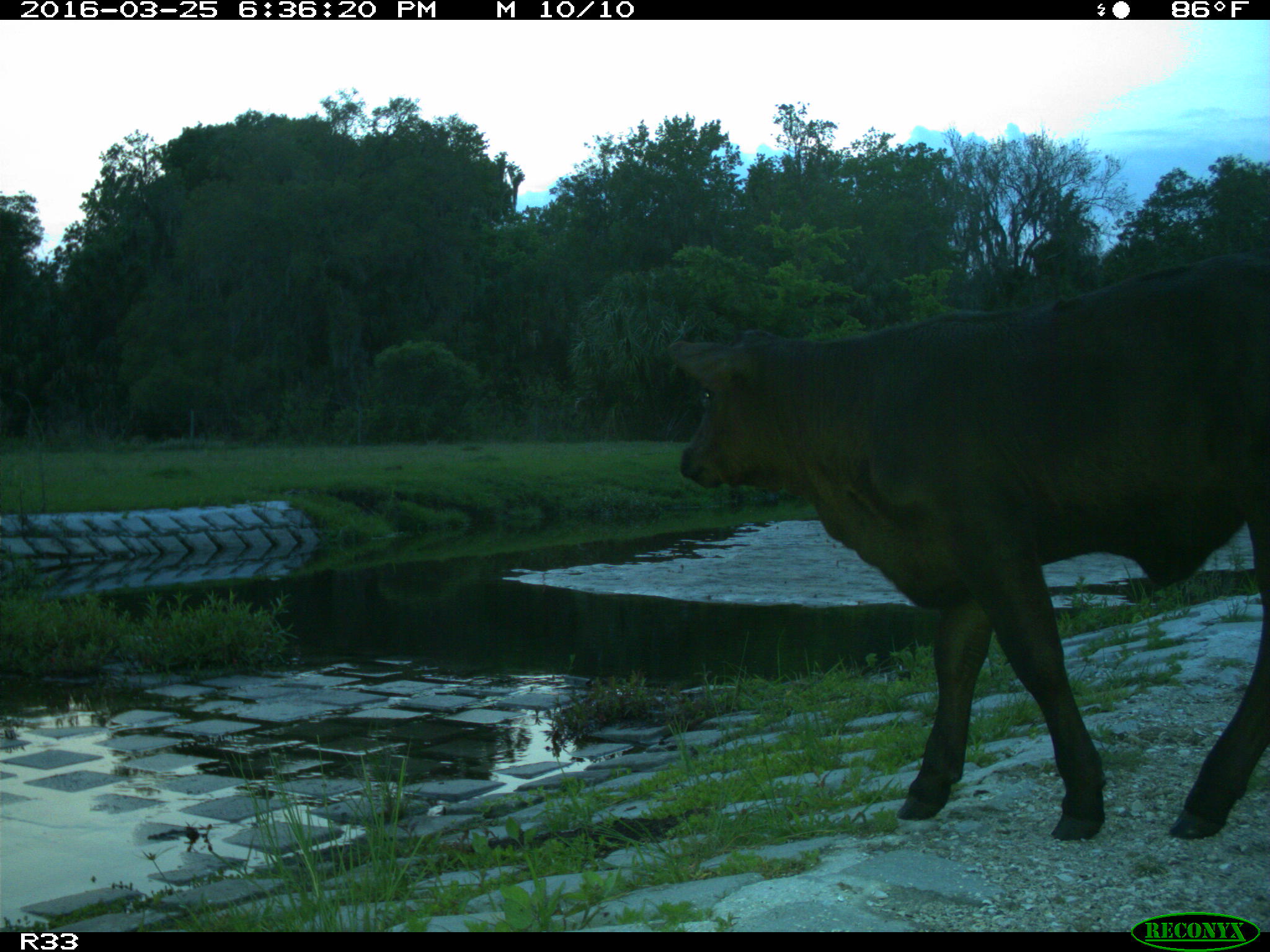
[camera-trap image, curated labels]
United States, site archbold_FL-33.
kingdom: Animalia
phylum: Chordata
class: Mammalia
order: Artiodactyla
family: Bovidae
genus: Bos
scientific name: Bos taurus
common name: domestic cow